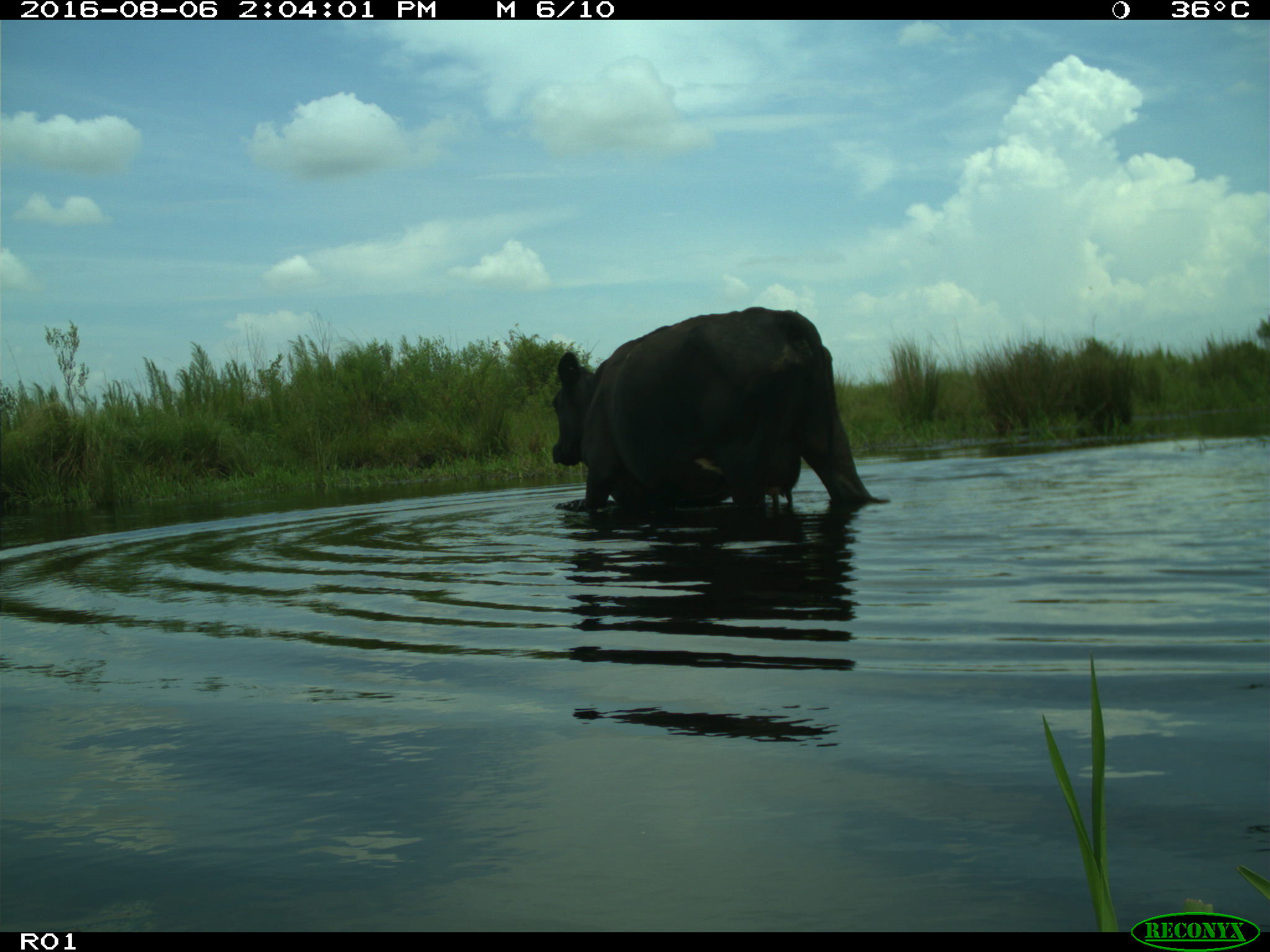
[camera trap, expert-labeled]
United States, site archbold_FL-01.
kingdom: Animalia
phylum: Chordata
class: Mammalia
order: Artiodactyla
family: Bovidae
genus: Bos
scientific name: Bos taurus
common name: domestic cow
Bos taurus (domestic cow).